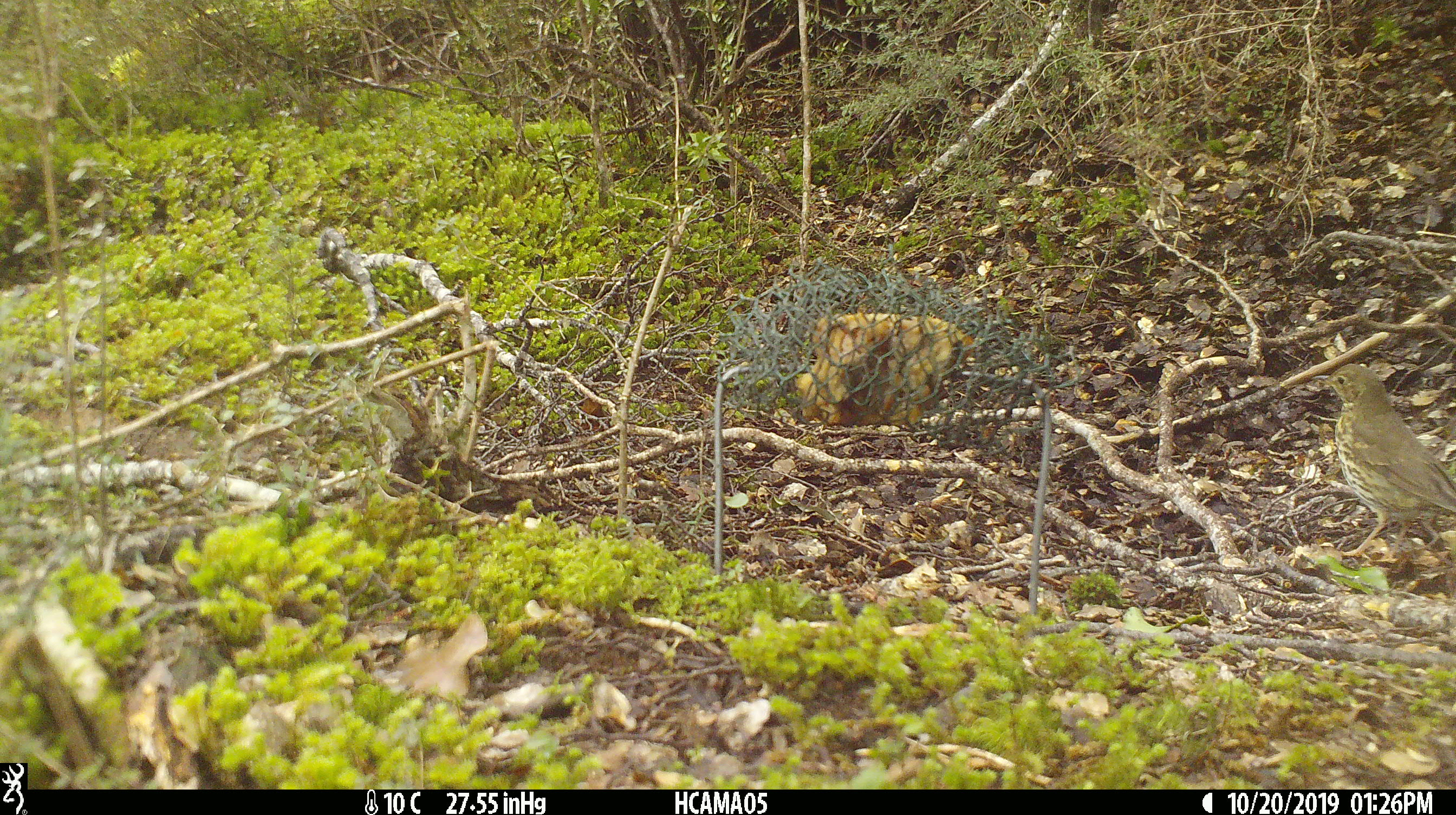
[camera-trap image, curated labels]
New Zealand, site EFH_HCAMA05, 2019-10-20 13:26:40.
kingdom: Animalia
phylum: Chordata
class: Aves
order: Passeriformes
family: Turdidae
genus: Turdus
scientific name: Turdus philomelos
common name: song thrush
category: thrush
Thrush (song thrush) (Turdus philomelos).